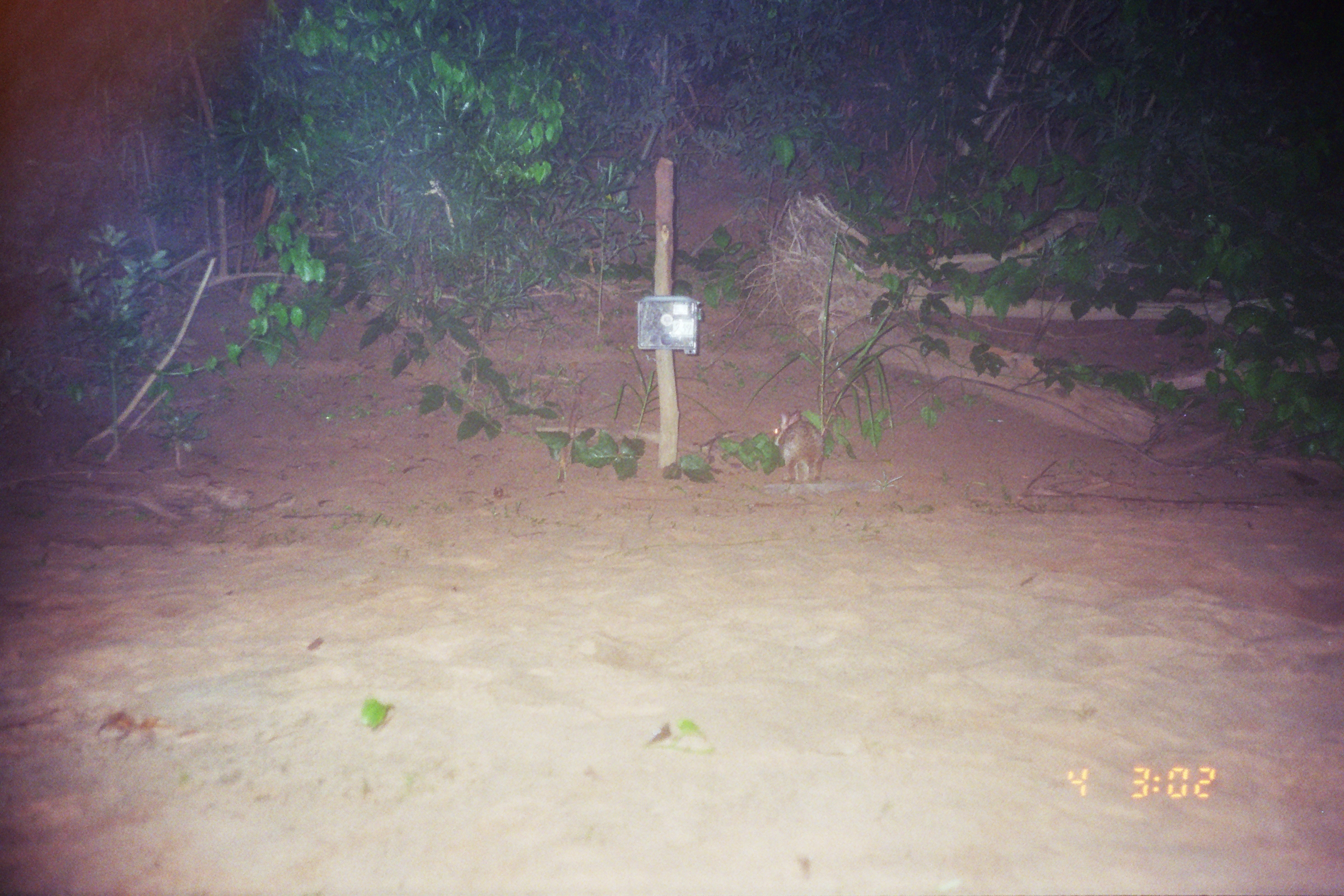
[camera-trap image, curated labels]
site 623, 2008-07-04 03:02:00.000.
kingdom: Animalia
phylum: Chordata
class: Mammalia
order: Lagomorpha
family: Leporidae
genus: Sylvilagus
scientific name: Sylvilagus brasiliensis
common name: tapeti